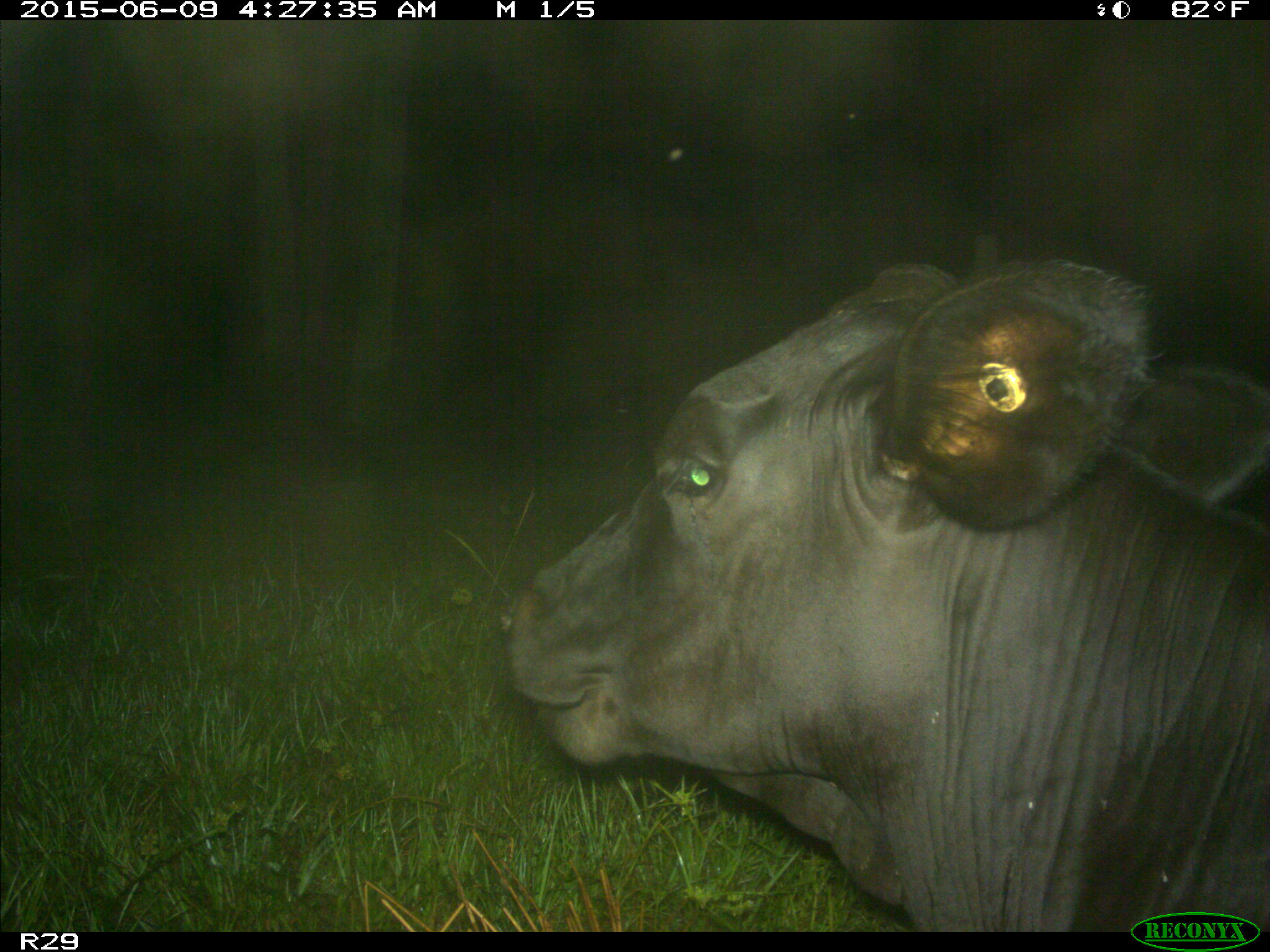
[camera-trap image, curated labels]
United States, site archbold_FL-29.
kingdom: Animalia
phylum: Chordata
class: Mammalia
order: Artiodactyla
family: Bovidae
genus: Bos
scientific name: Bos taurus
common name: domestic cow